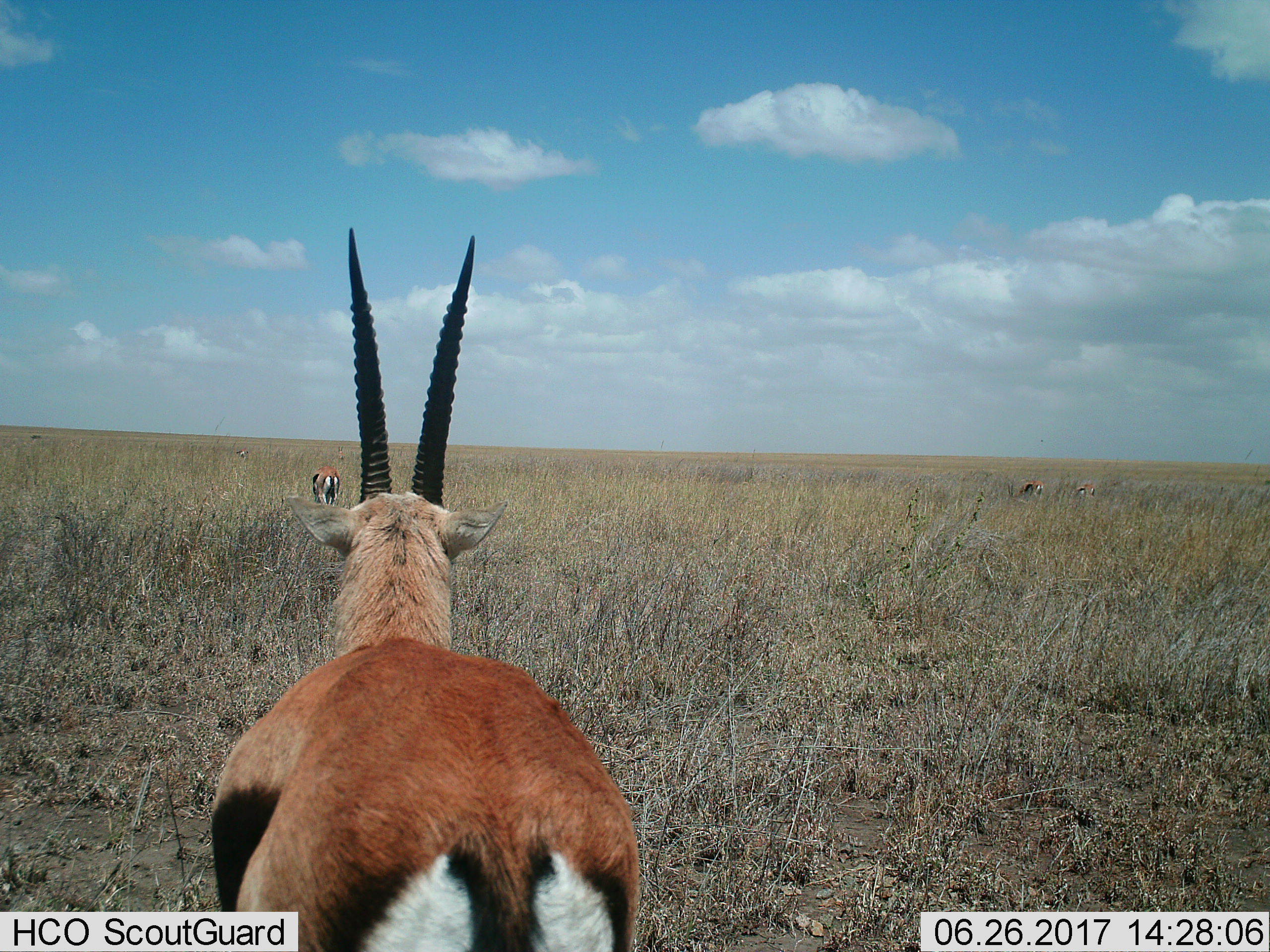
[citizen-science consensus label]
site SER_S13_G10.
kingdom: Animalia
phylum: Chordata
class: Mammalia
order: Artiodactyla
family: Bovidae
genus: Eudorcas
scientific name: Eudorcas thomsonii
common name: thomson's gazelle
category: gazellethomsons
Gazellethomsons (thomson's gazelle) (Eudorcas thomsonii), count 6. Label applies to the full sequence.